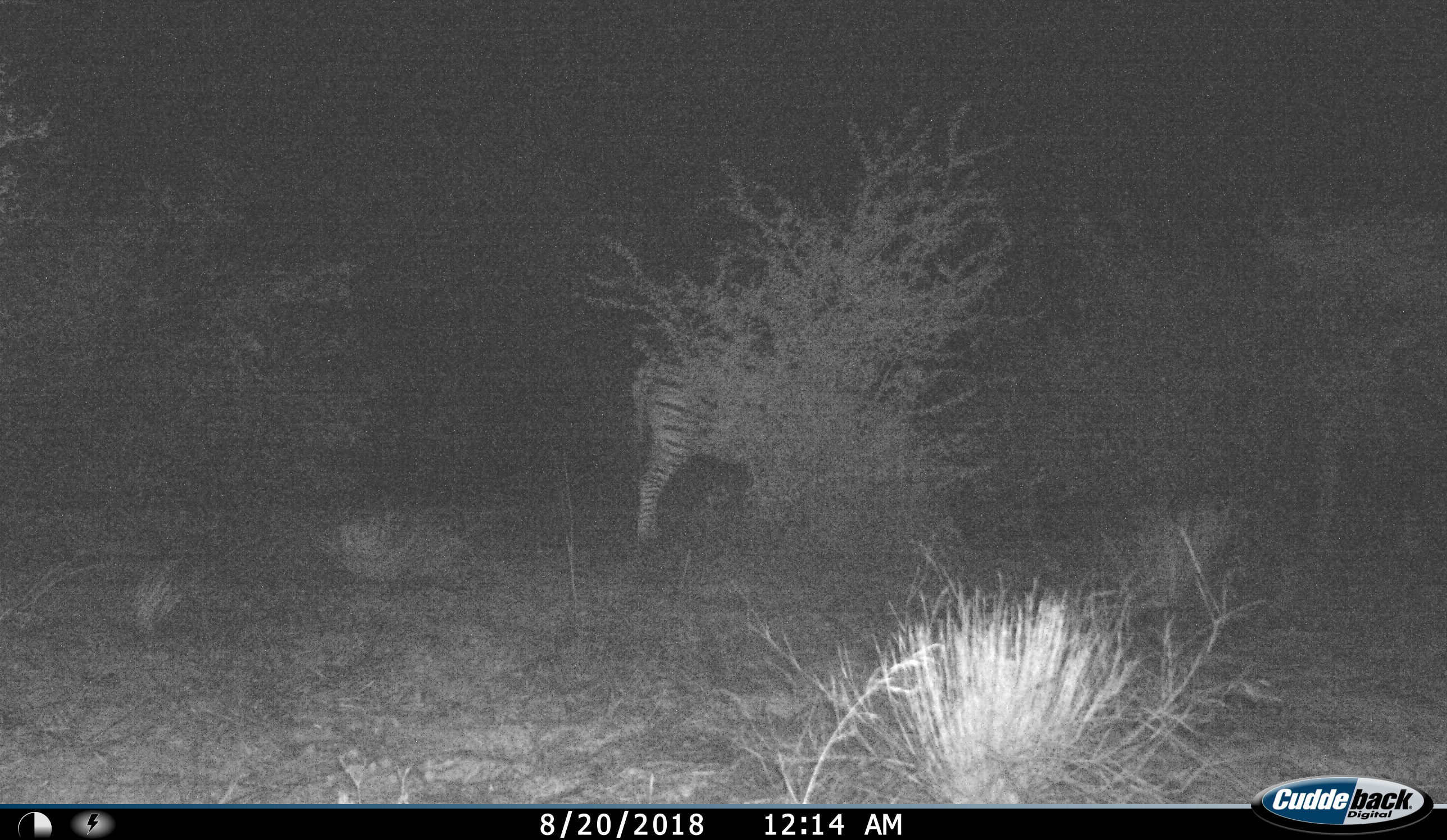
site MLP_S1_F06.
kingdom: Animalia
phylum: Chordata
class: Mammalia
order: Perissodactyla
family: Equidae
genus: Equus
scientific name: Equus quagga burchellii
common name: burchell's zebra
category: zebraburchells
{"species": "zebraburchells (burchell's zebra) (Equus quagga burchellii)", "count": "1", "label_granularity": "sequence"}